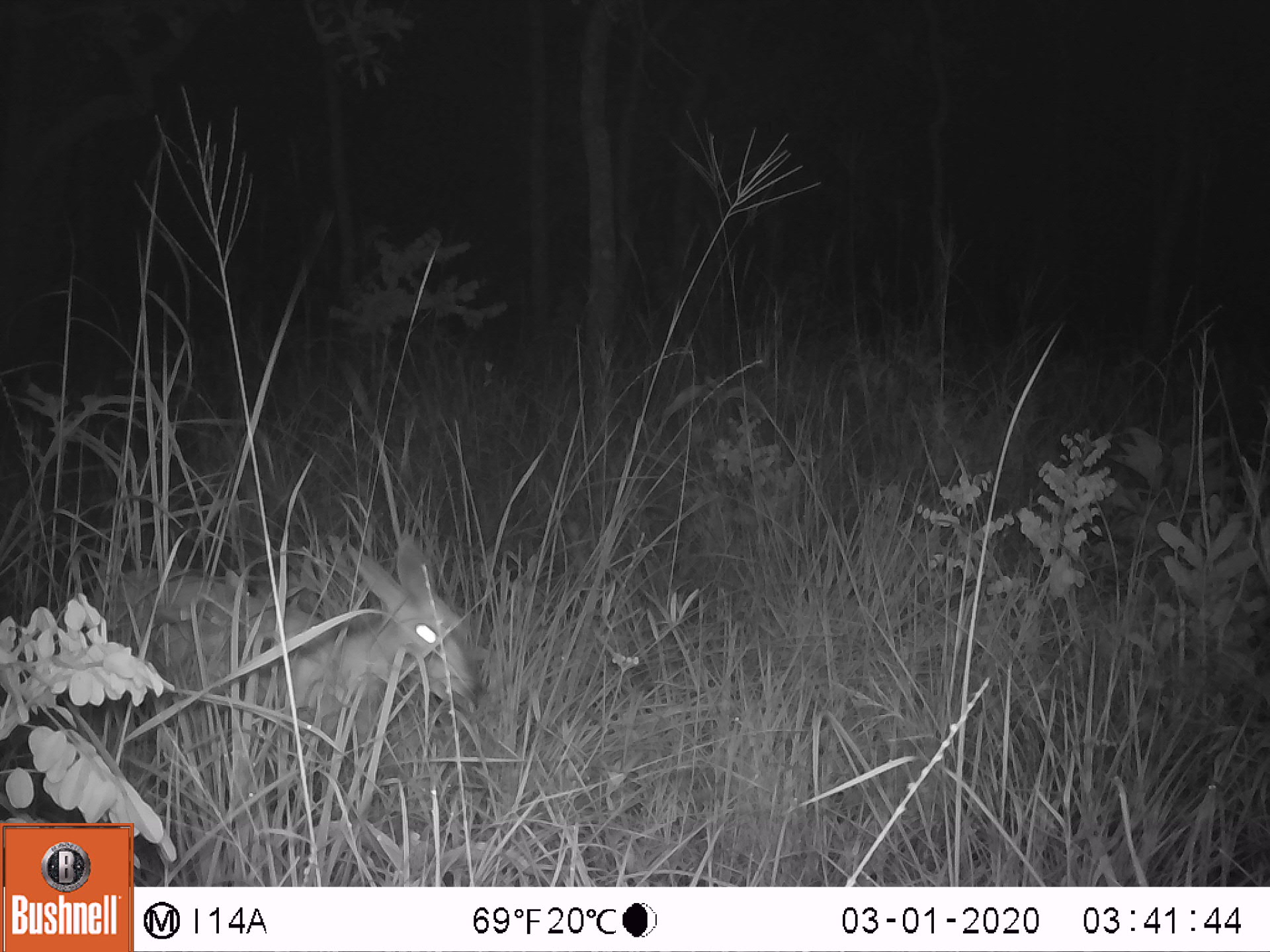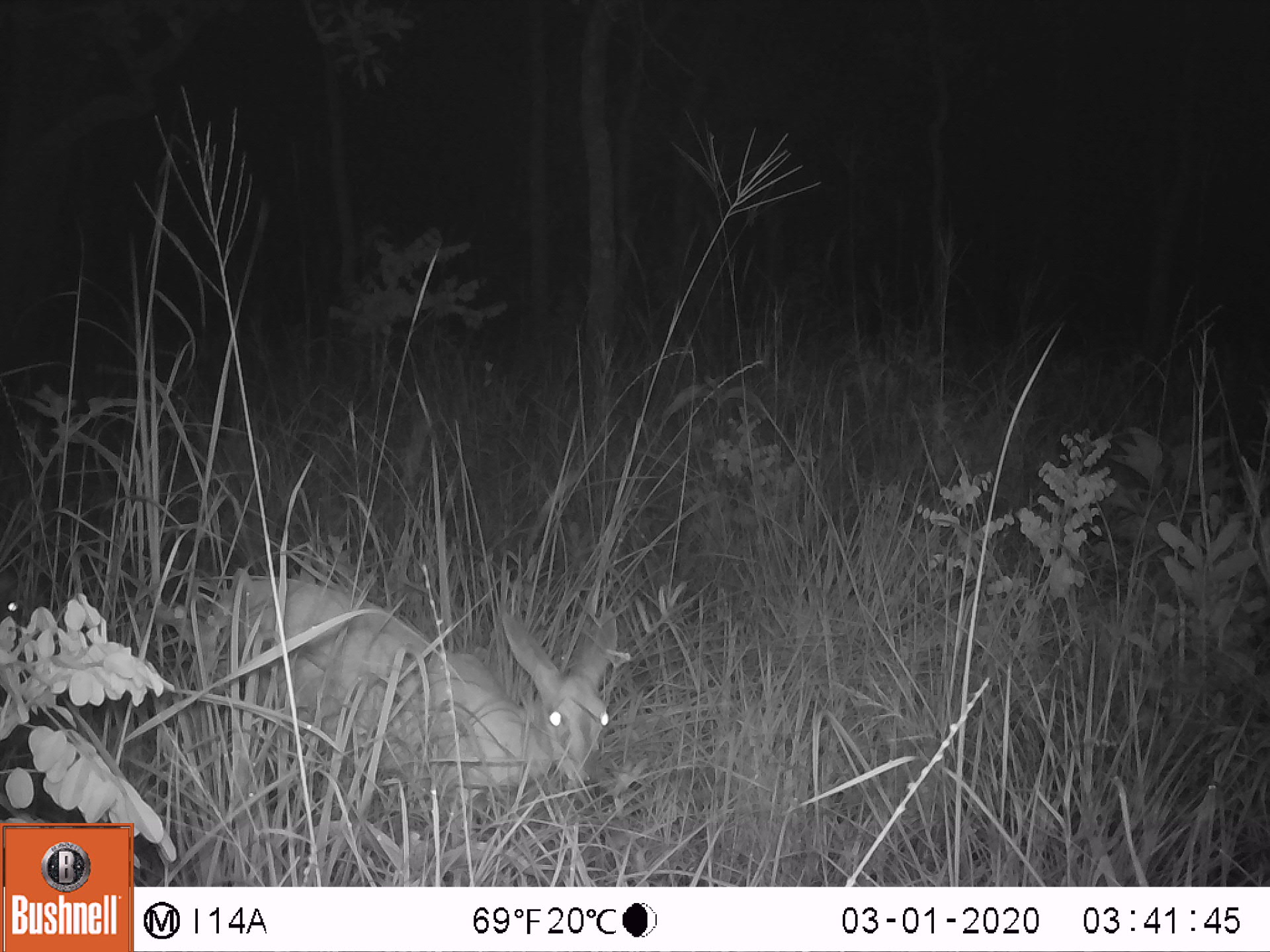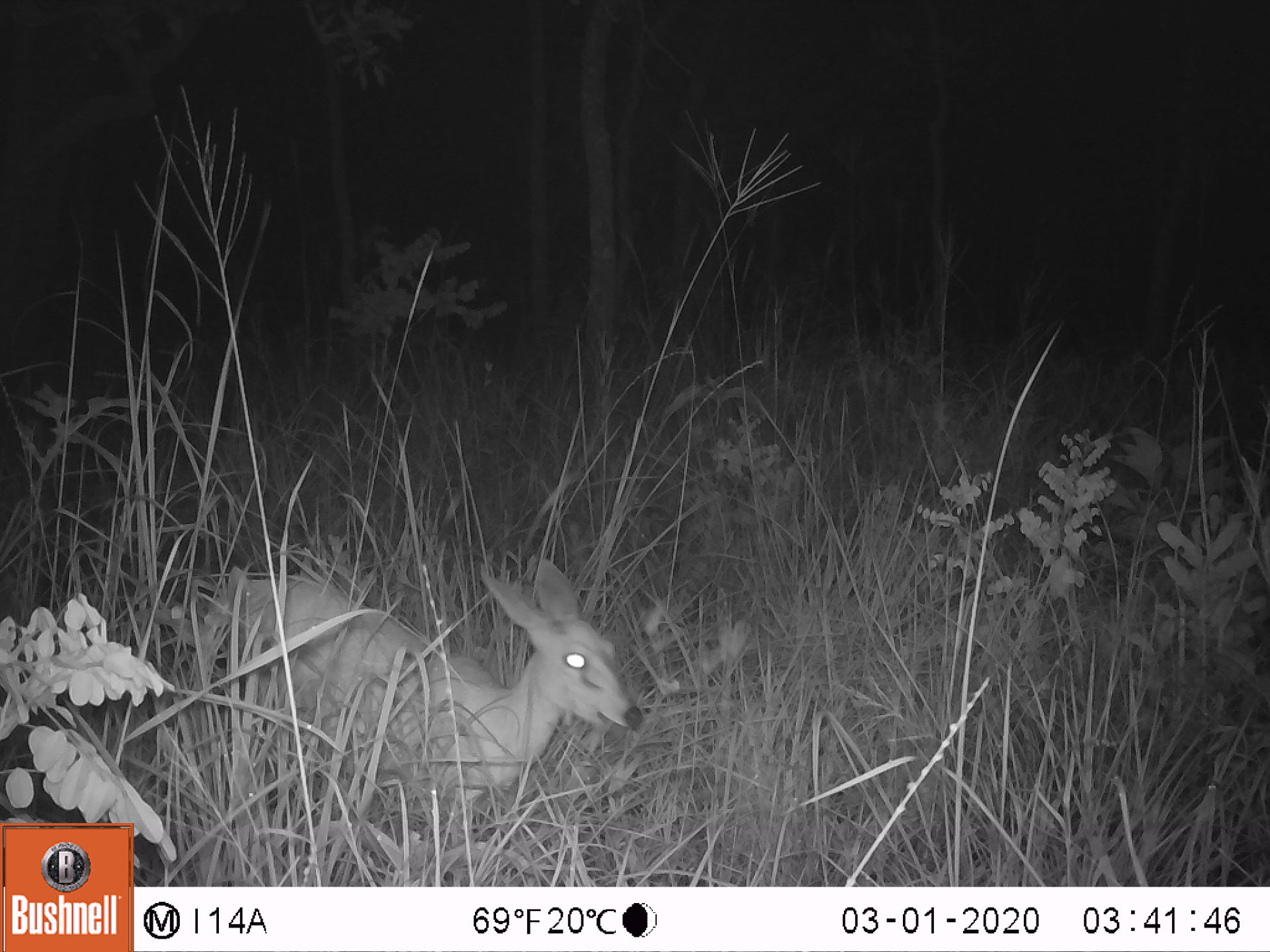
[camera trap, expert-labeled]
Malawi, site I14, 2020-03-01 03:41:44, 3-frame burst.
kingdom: Animalia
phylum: Chordata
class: Mammalia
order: Artiodactyla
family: Bovidae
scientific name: Antilopinae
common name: small antelope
Small antelope (Antilopinae), count 1.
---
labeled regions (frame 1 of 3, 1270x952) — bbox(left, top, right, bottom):
small antelope: bbox(90, 530, 490, 753)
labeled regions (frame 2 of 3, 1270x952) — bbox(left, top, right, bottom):
small antelope: bbox(202, 554, 634, 832)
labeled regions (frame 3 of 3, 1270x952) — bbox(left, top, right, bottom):
small antelope: bbox(190, 545, 649, 812)